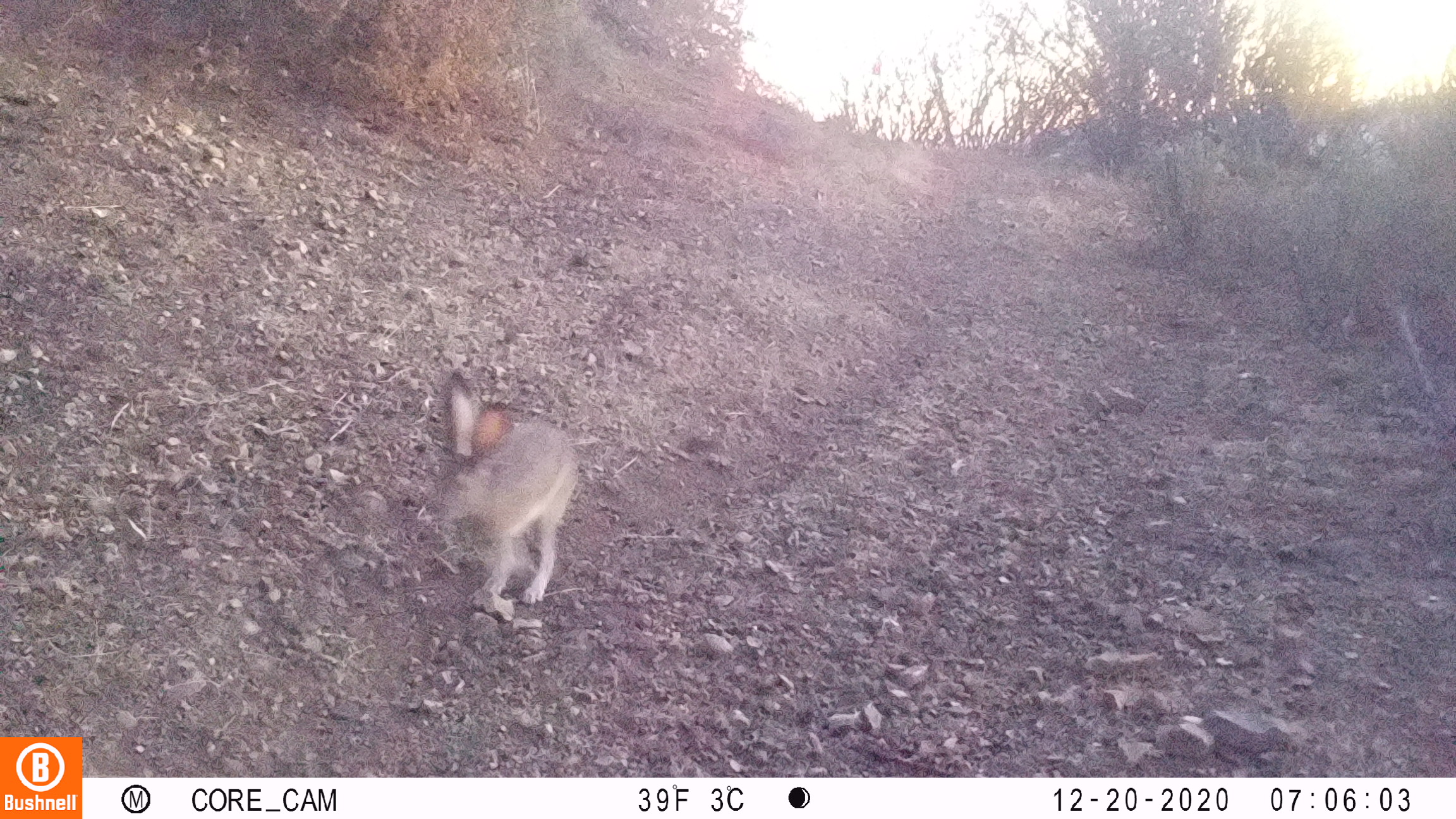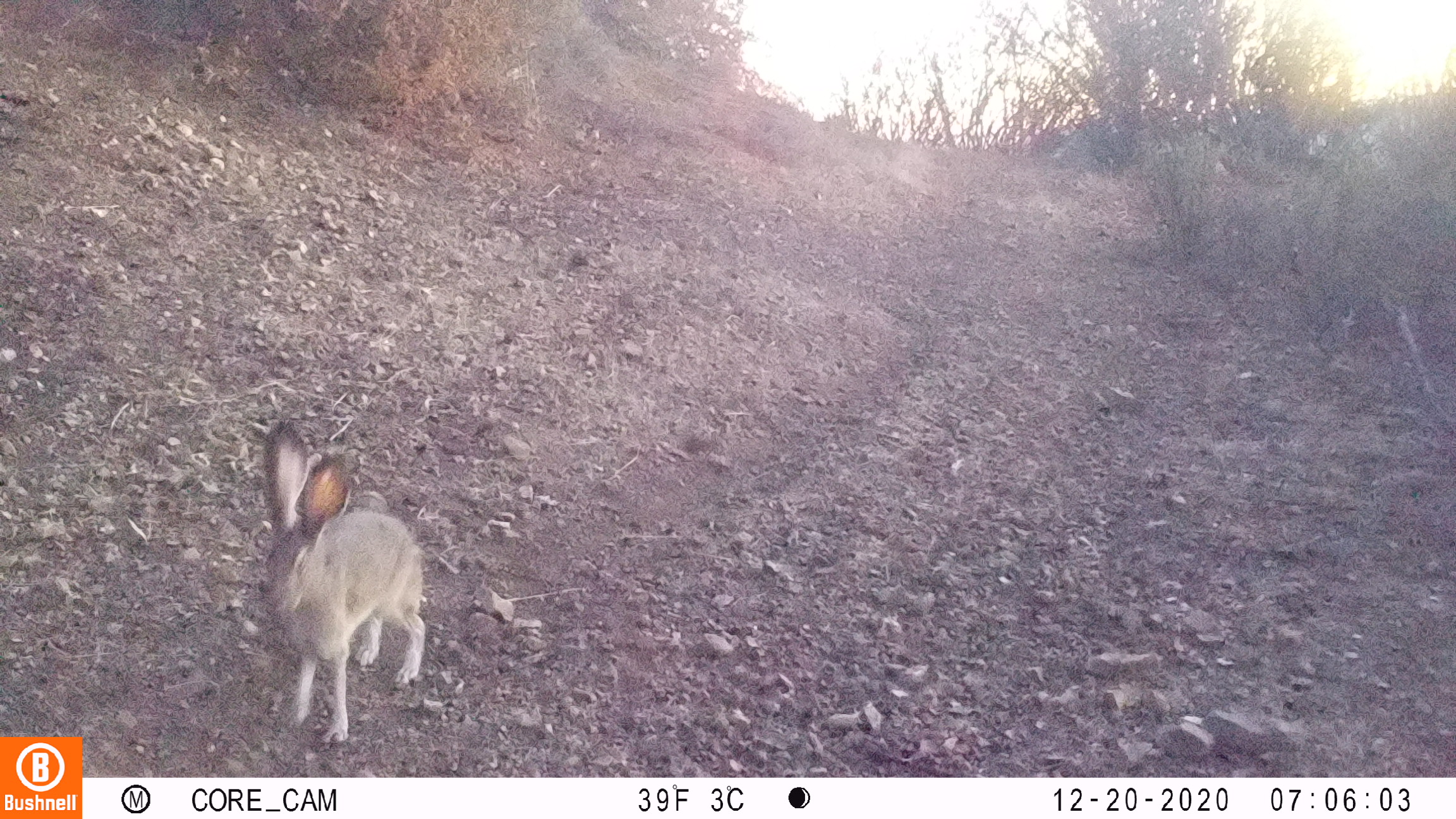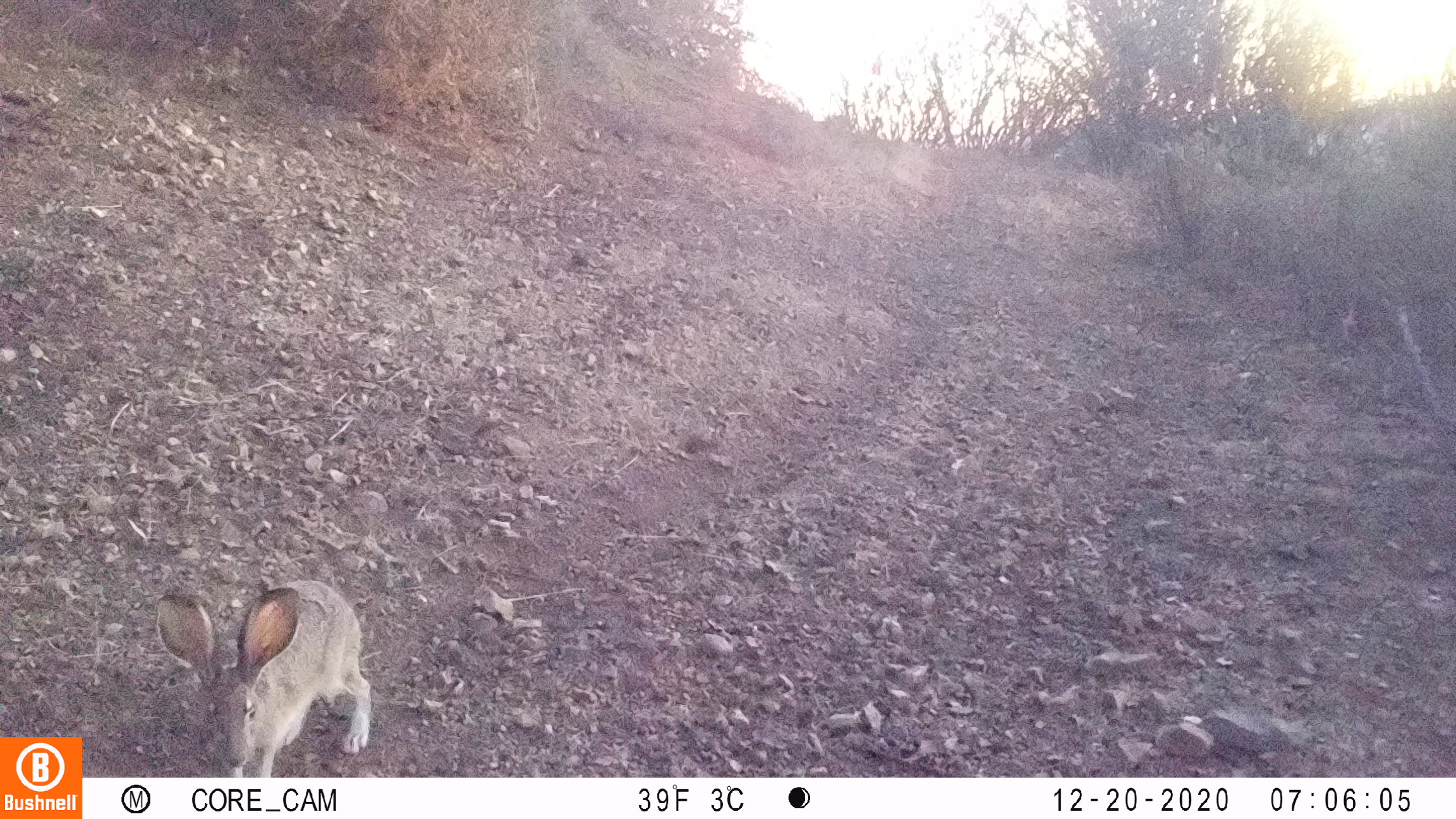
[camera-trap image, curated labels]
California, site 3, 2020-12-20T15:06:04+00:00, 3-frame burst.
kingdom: Animalia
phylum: Chordata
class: Mammalia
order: Lagomorpha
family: Leporidae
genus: Lepus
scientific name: Lepus californicus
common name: black-tailed jackrabbit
Black-tailed jackrabbit (Lepus californicus).